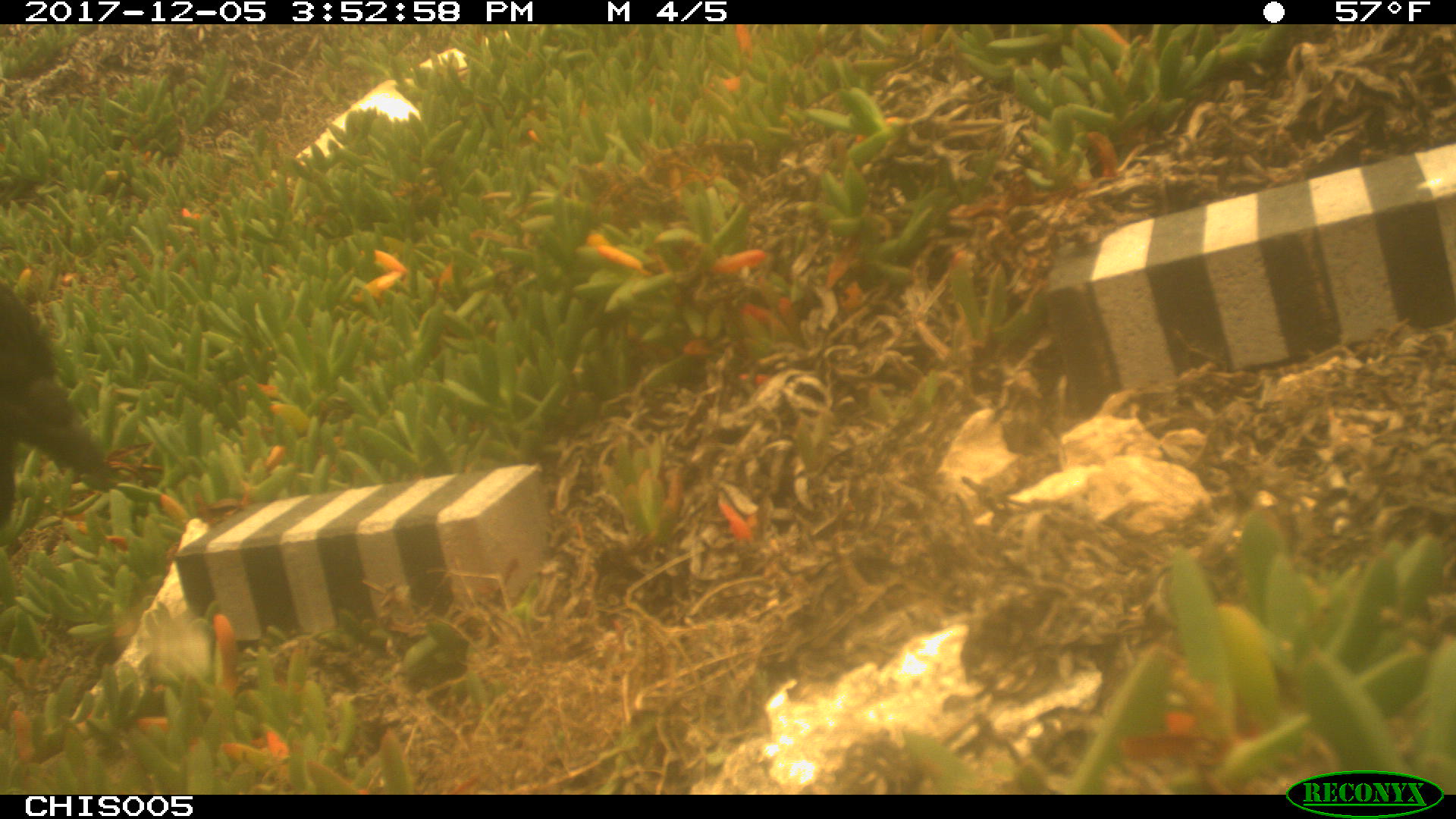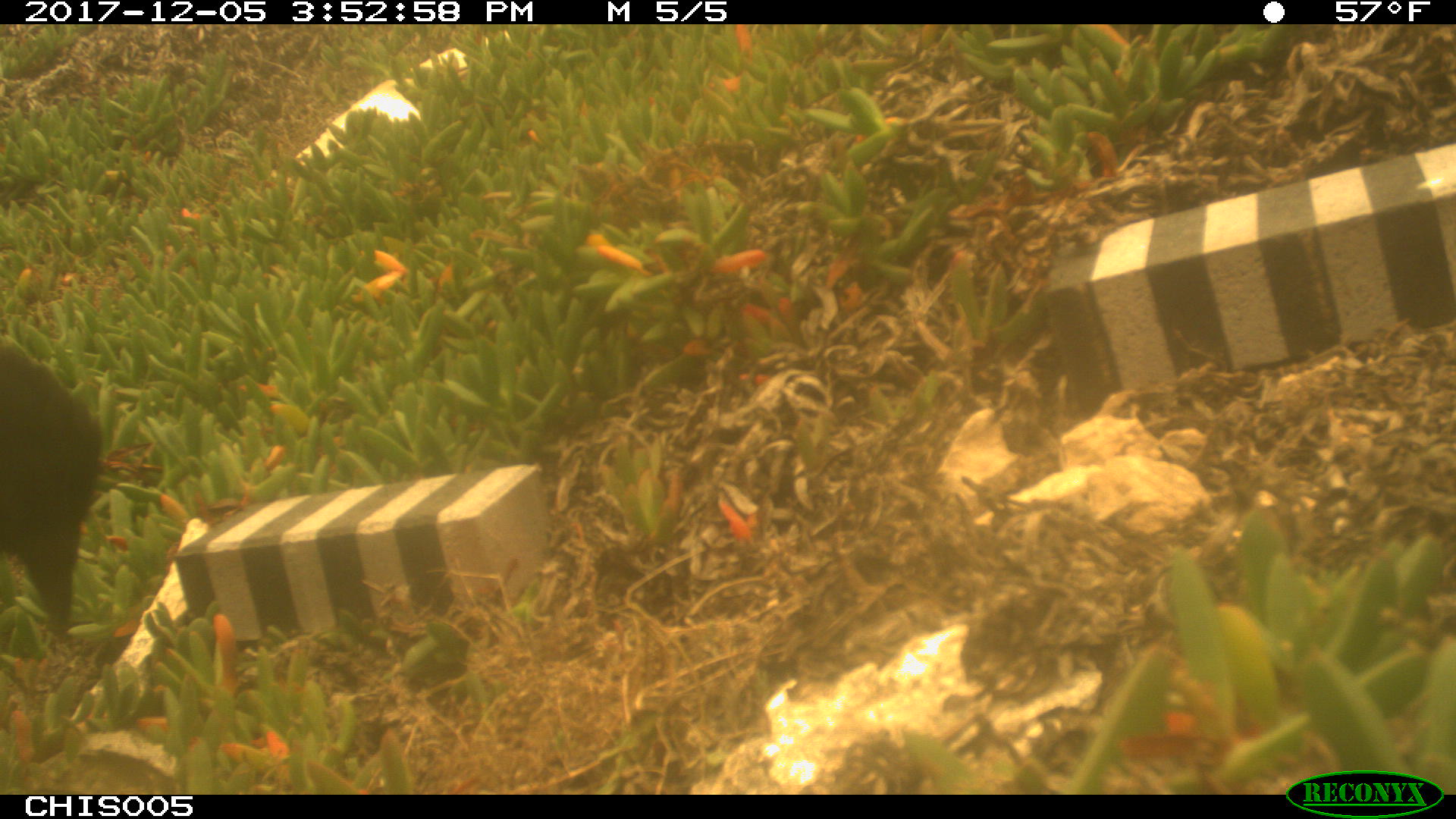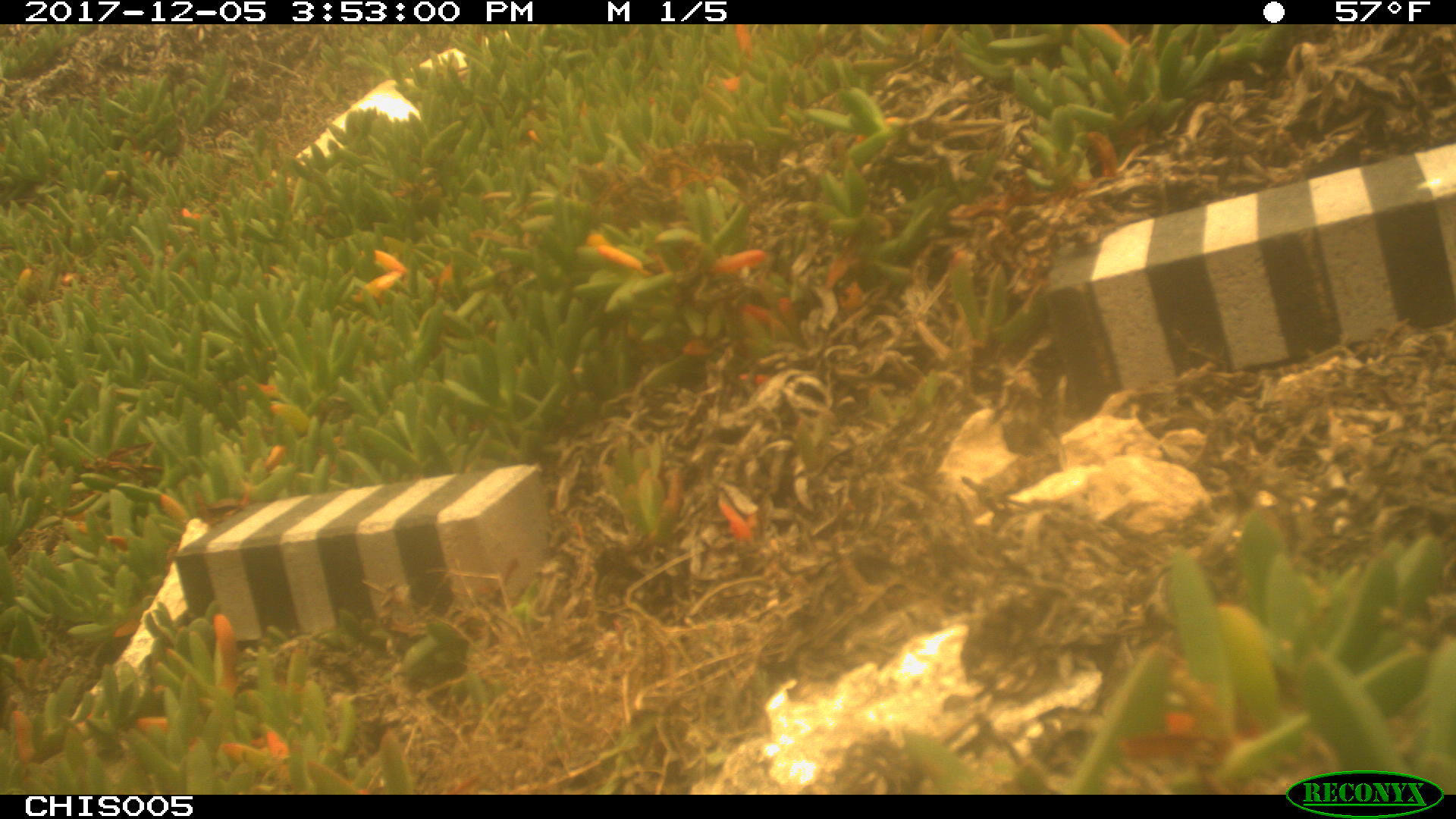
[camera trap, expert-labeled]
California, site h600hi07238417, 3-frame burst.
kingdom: Animalia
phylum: Chordata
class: Aves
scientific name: Aves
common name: bird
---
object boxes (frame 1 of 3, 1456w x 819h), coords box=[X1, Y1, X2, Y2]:
bird: box=[0, 281, 113, 529]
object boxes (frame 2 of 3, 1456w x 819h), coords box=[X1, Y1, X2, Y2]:
bird: box=[0, 342, 102, 633]